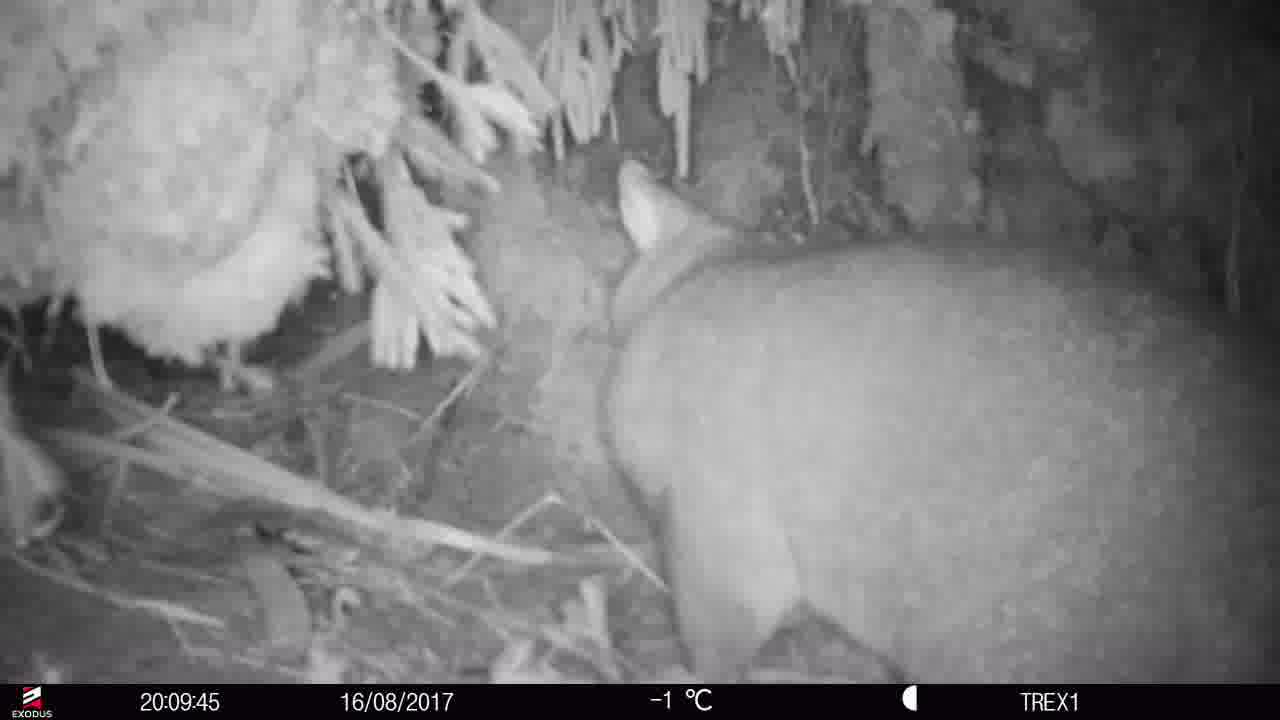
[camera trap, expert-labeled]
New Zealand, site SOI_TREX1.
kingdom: Animalia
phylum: Chordata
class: Mammalia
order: Diprotodontia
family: Phalangeridae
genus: Trichosurus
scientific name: Trichosurus vulpecula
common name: common brushtail possum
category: possum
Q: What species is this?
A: Possum (common brushtail possum) (Trichosurus vulpecula).